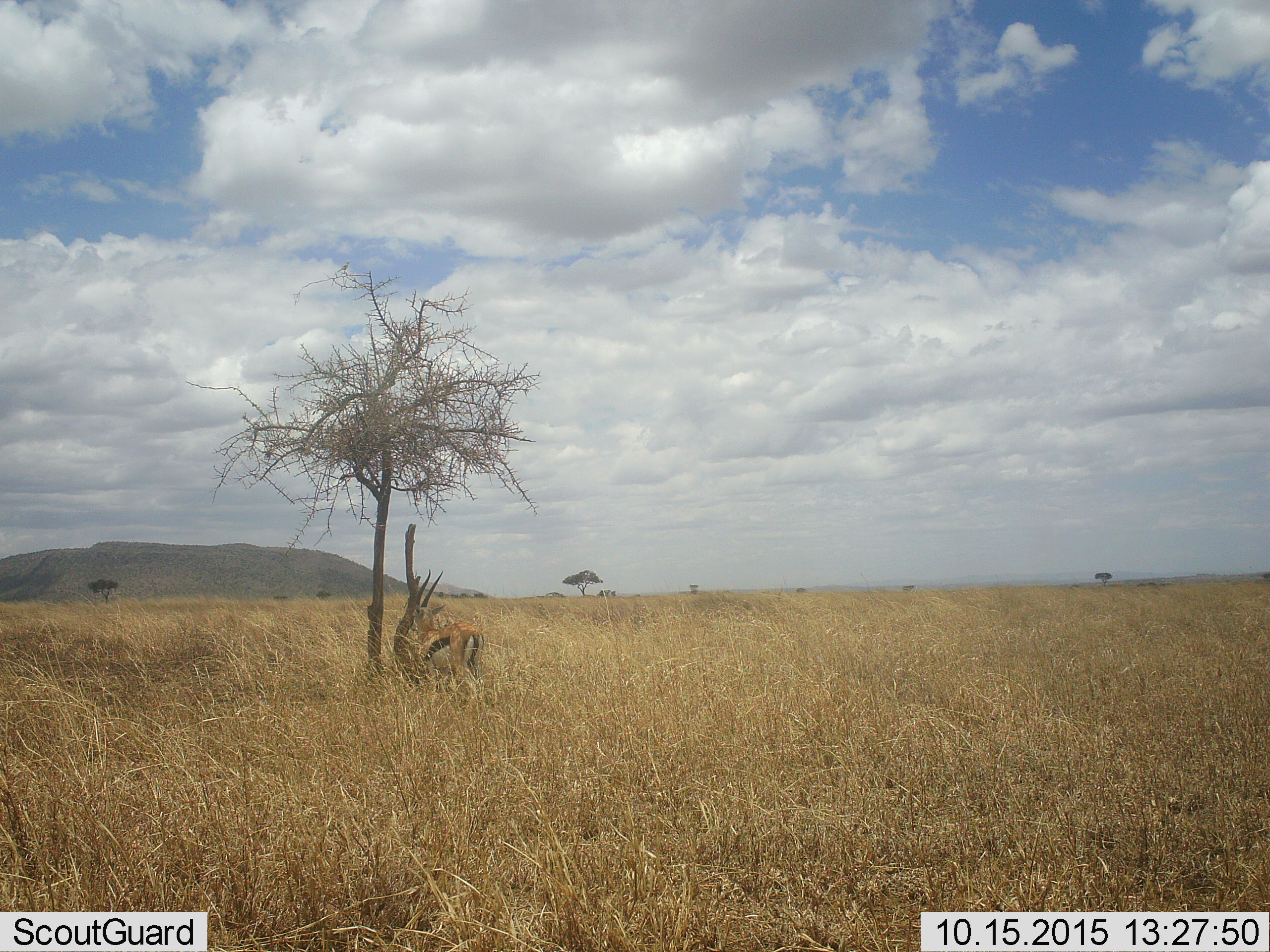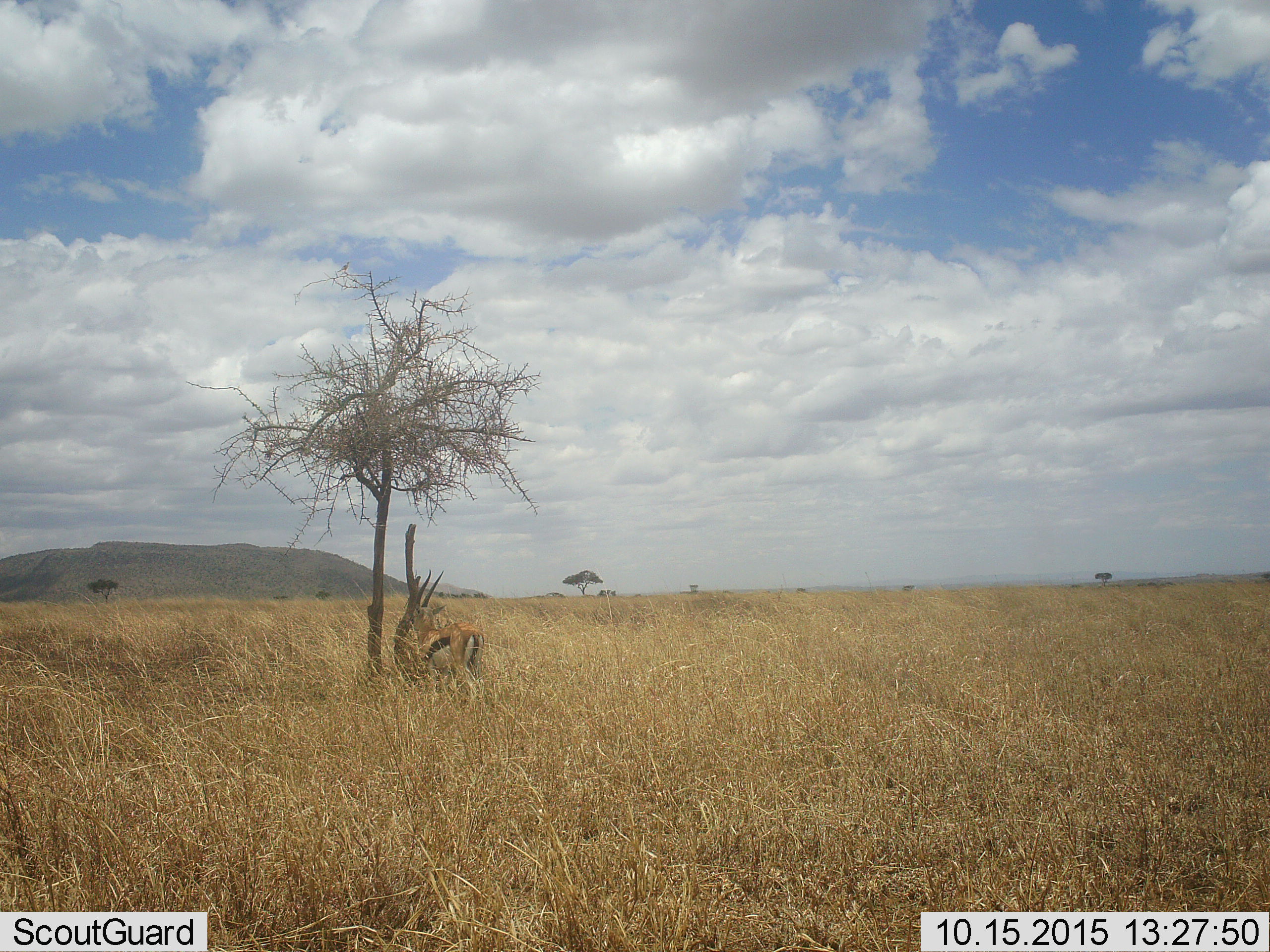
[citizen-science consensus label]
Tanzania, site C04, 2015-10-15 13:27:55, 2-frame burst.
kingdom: Animalia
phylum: Chordata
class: Mammalia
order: Artiodactyla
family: Bovidae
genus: Eudorcas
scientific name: Eudorcas thomsonii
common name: thomson's gazelle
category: gazellethomsons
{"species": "gazellethomsons (thomson's gazelle) (Eudorcas thomsonii)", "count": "1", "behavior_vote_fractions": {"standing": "88%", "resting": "0%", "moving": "0%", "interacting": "0%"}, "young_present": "0%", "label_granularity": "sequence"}